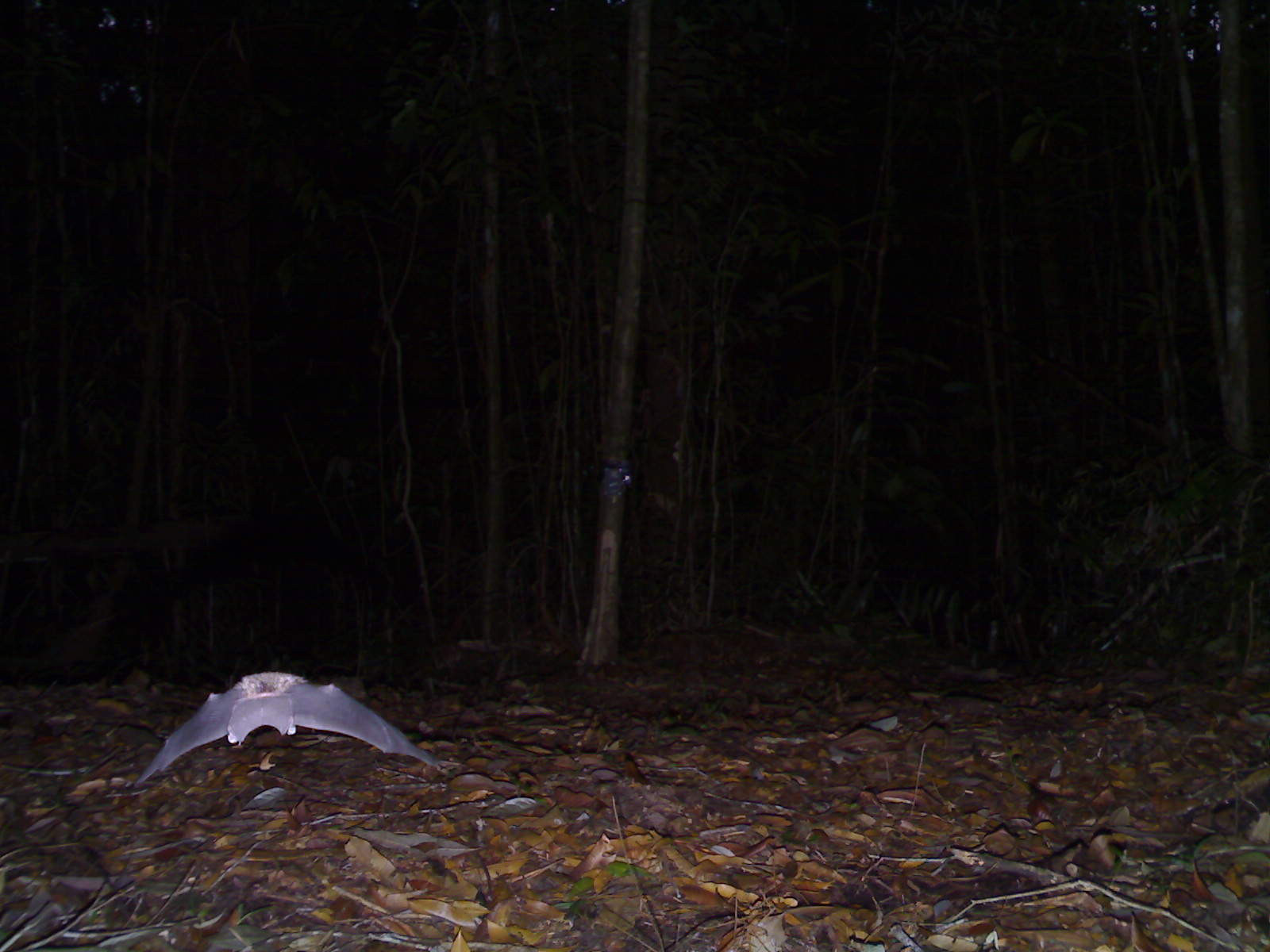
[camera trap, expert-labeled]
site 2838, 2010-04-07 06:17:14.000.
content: unidentified animal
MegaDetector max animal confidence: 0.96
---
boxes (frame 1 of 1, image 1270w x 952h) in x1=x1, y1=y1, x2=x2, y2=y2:
unknown: x1=132, y1=666, x2=447, y2=786